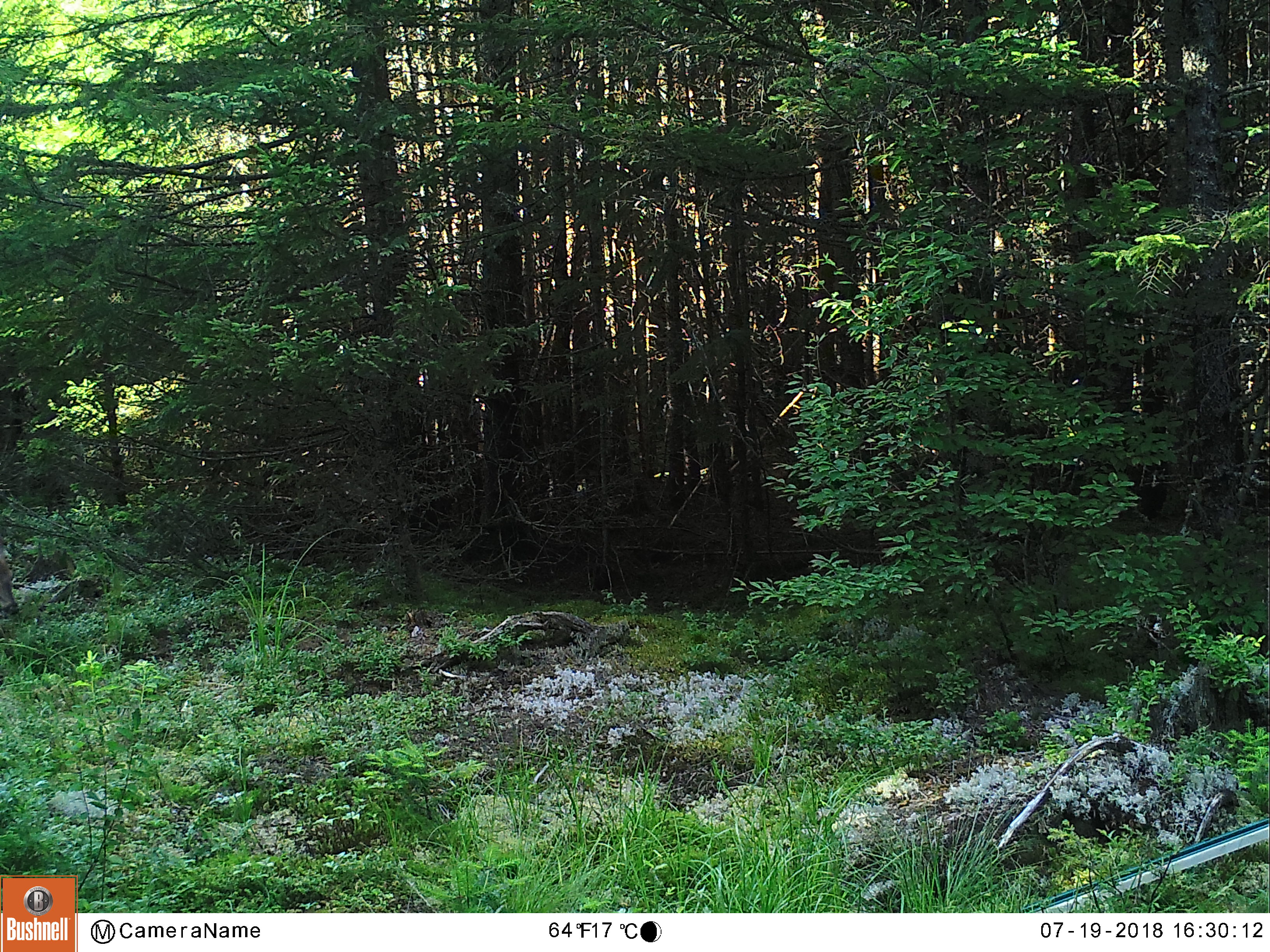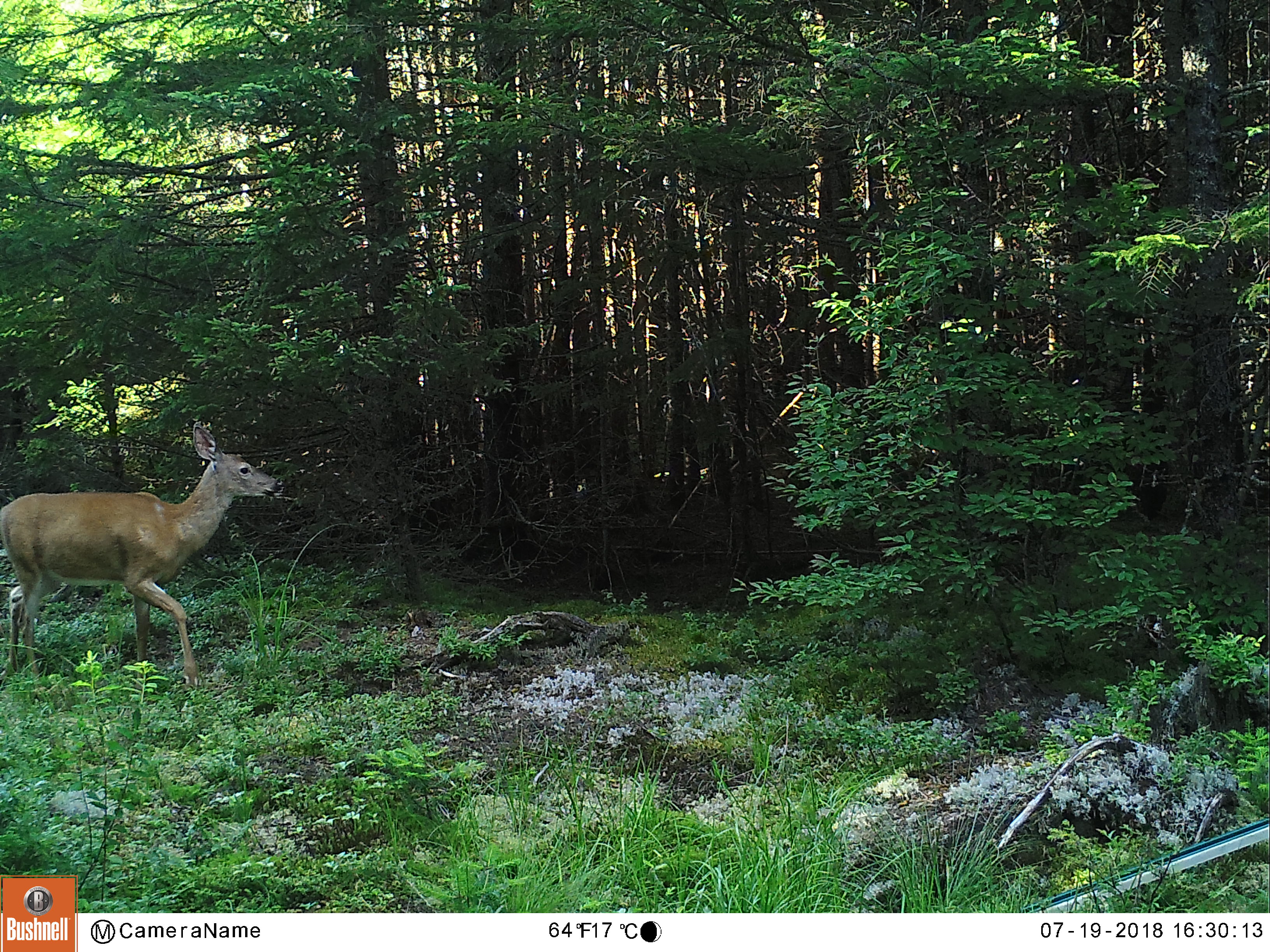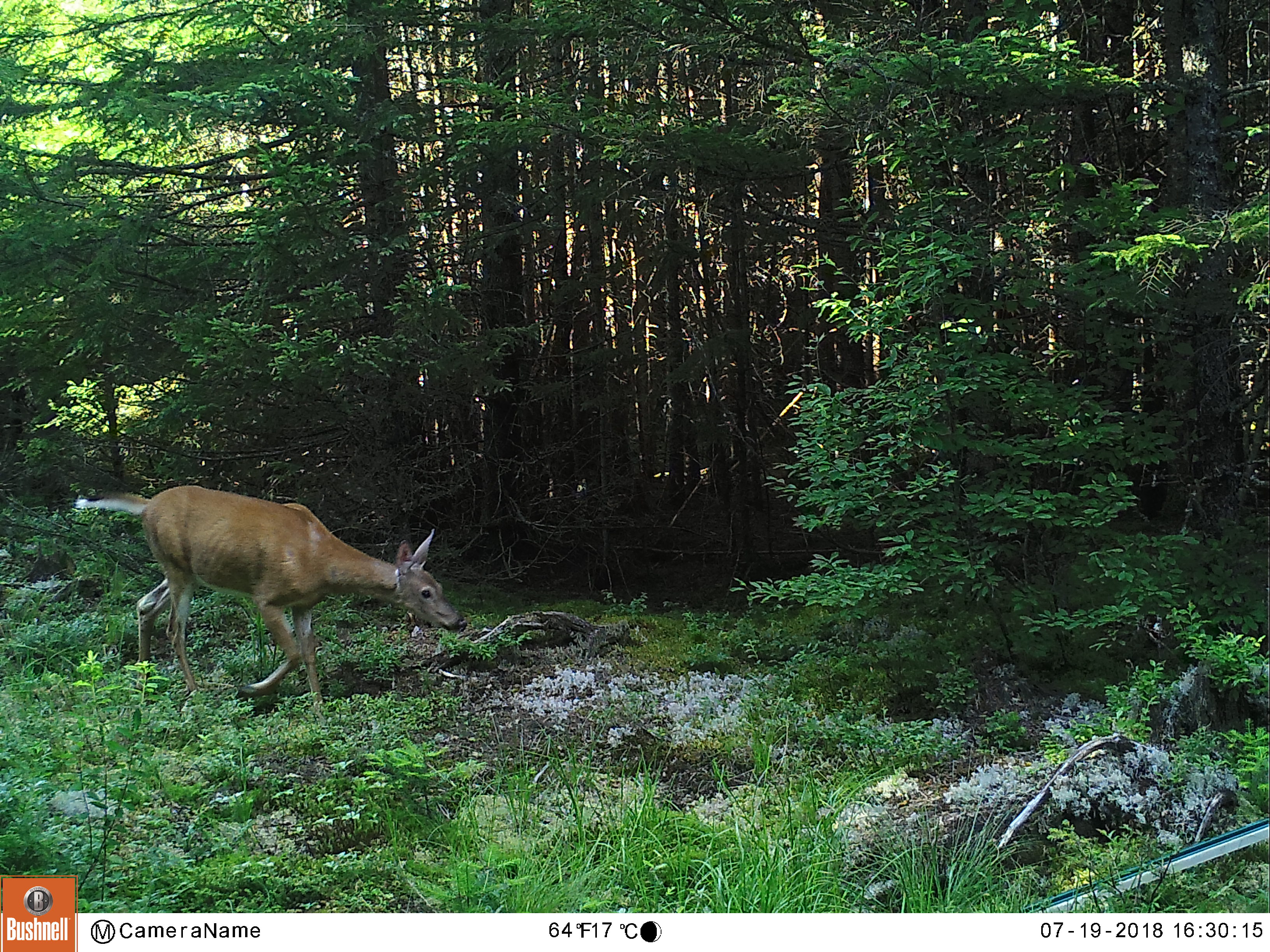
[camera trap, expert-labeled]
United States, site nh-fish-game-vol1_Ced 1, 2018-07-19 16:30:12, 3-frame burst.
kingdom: Animalia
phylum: Chordata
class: Mammalia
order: Artiodactyla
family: Cervidae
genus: Odocoileus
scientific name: Odocoileus virginianus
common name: white-tailed deer